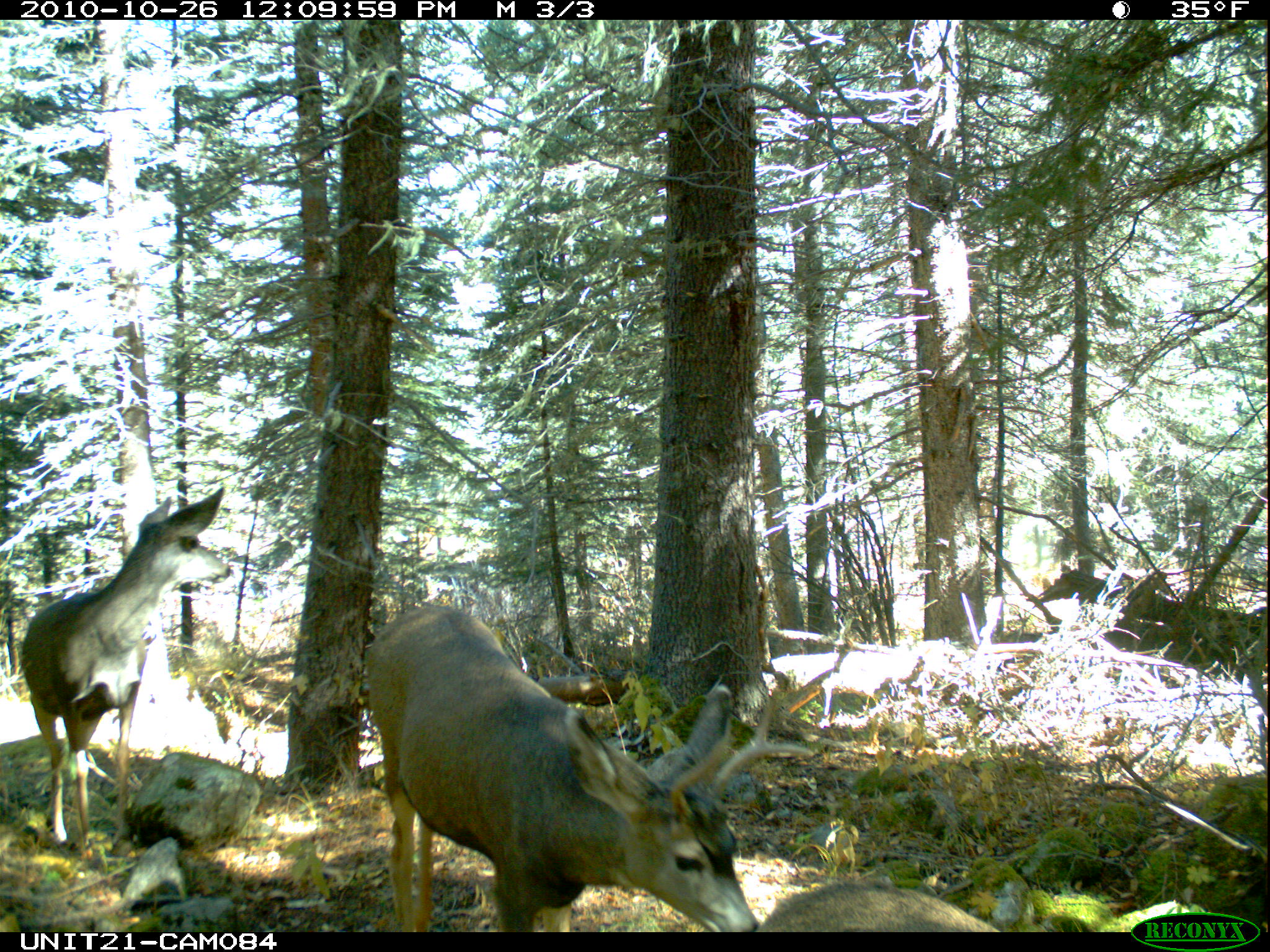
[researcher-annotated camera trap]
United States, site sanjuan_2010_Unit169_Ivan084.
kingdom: Animalia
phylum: Chordata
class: Mammalia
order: Artiodactyla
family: Cervidae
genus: Odocoileus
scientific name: Odocoileus hemionus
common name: mule deer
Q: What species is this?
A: Odocoileus hemionus (mule deer).